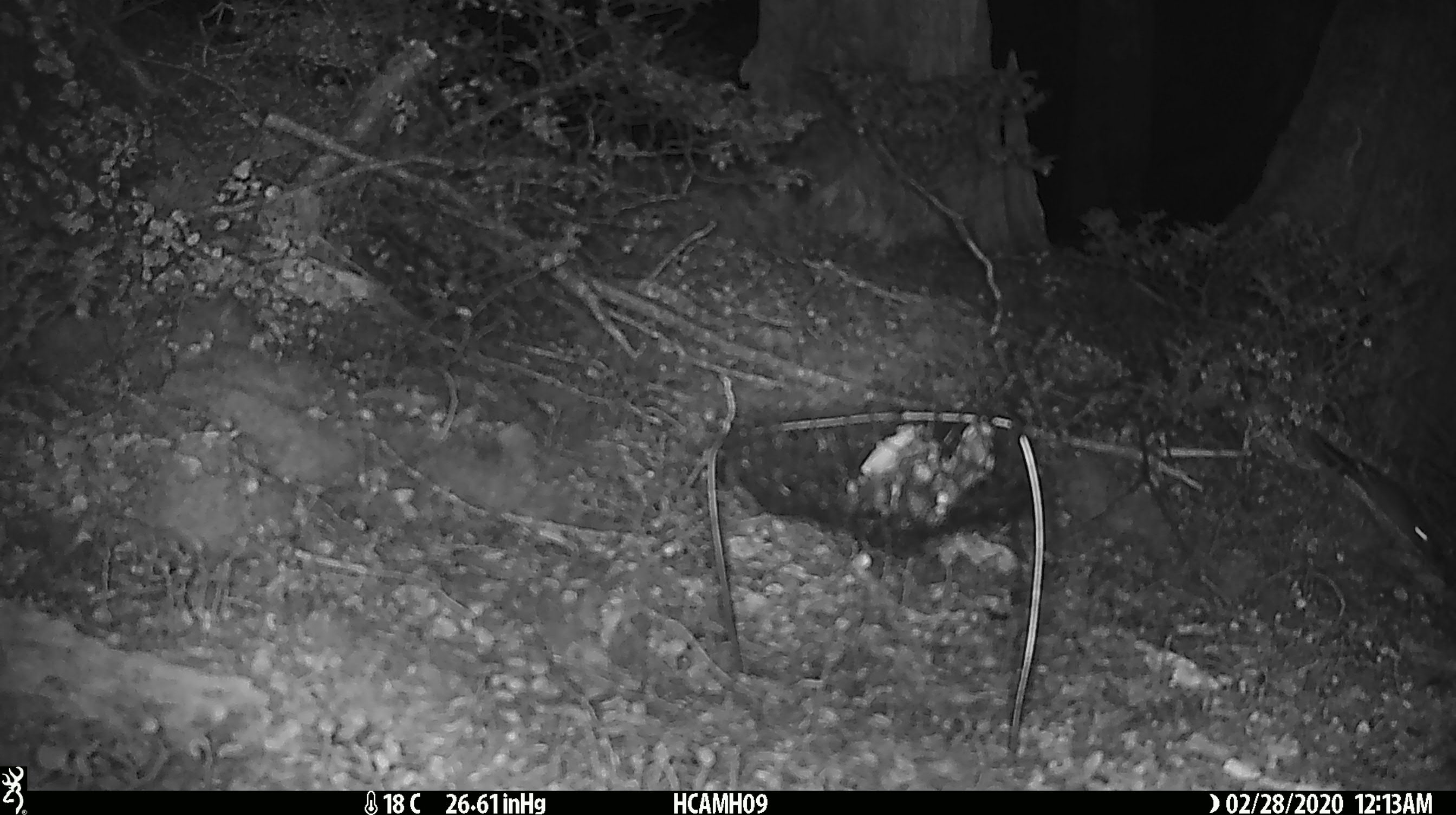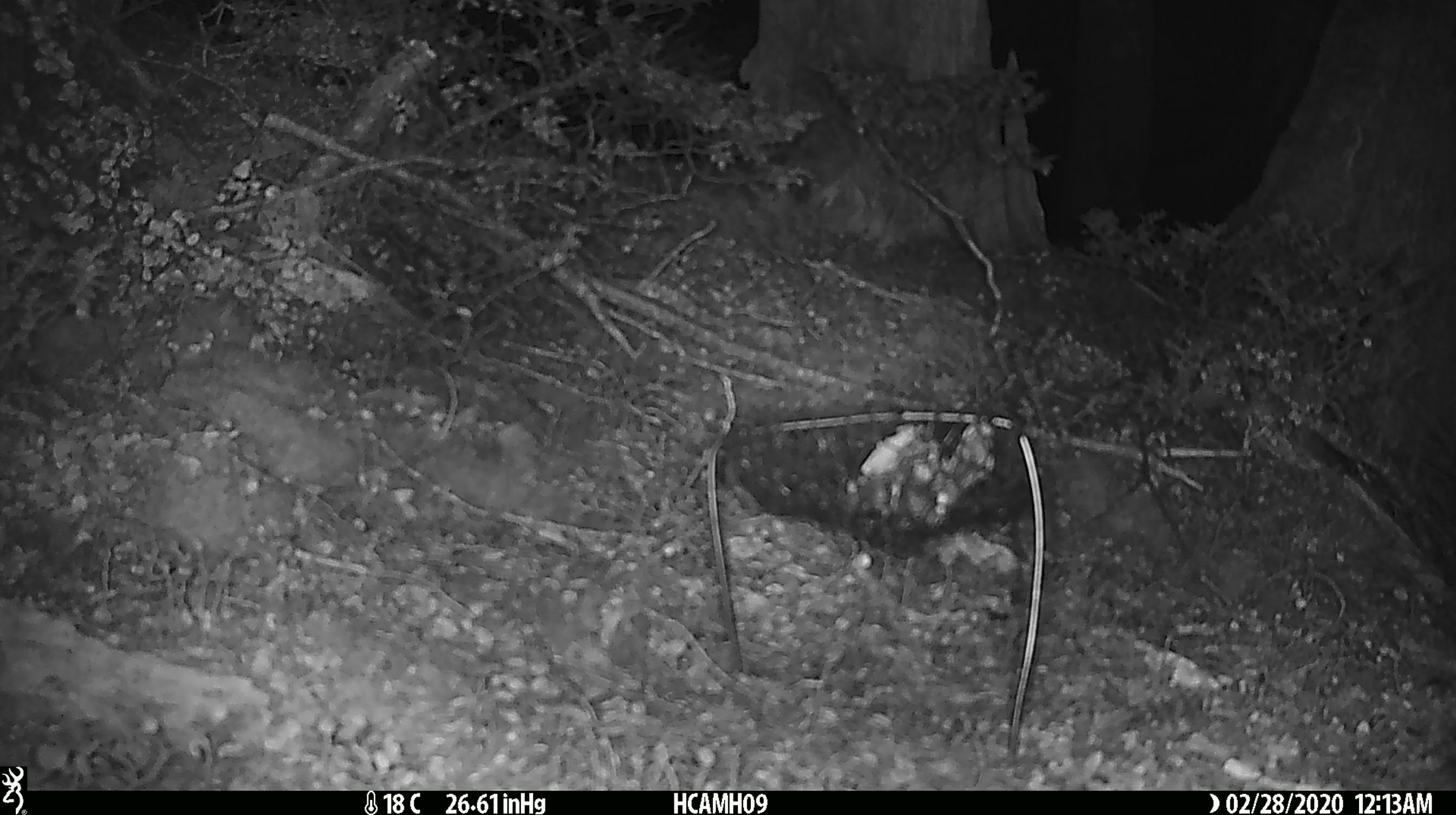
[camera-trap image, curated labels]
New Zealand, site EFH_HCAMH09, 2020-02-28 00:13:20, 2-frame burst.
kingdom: Animalia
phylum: Chordata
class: Mammalia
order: Rodentia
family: Muridae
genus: Mus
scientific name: Mus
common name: mouse